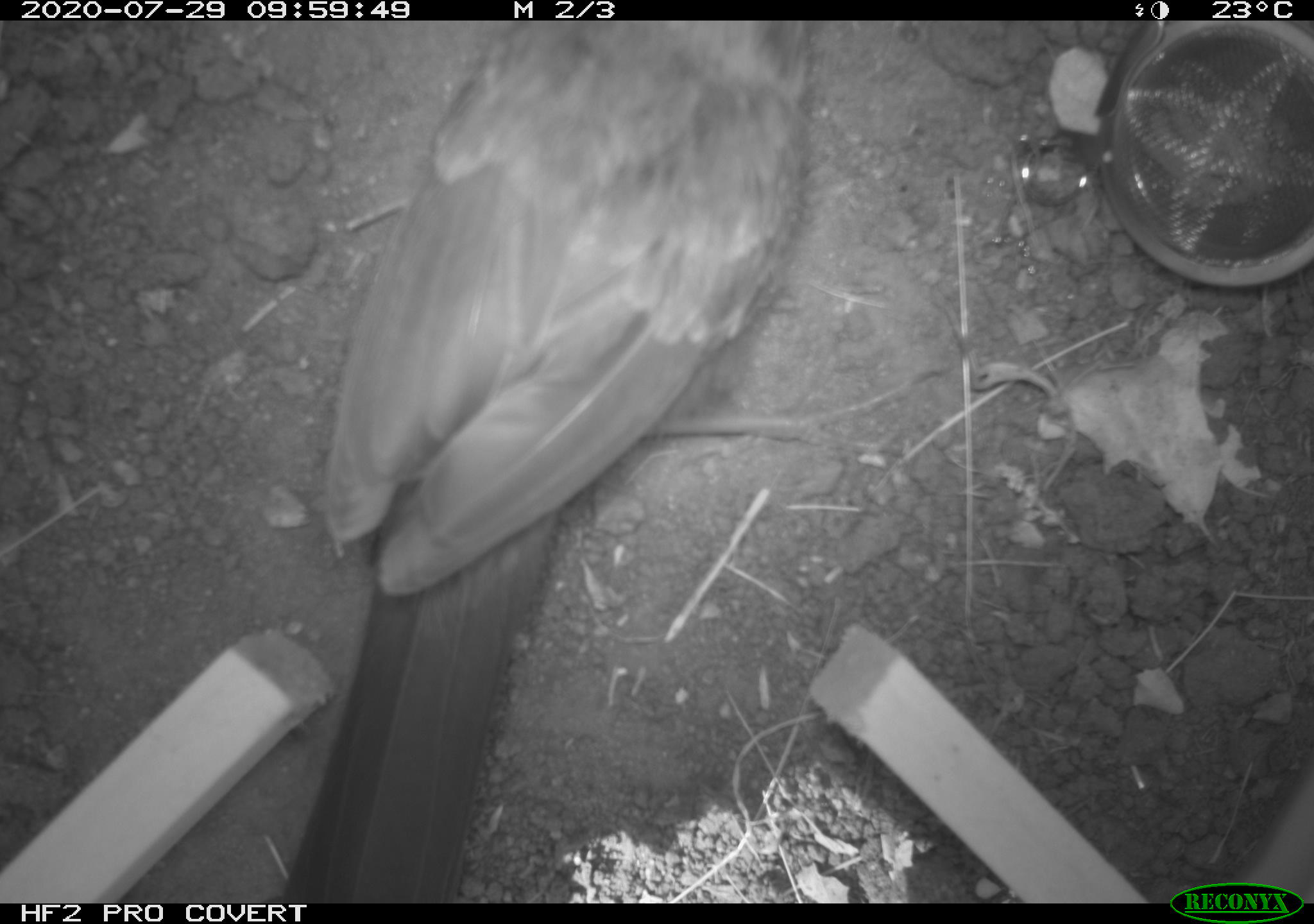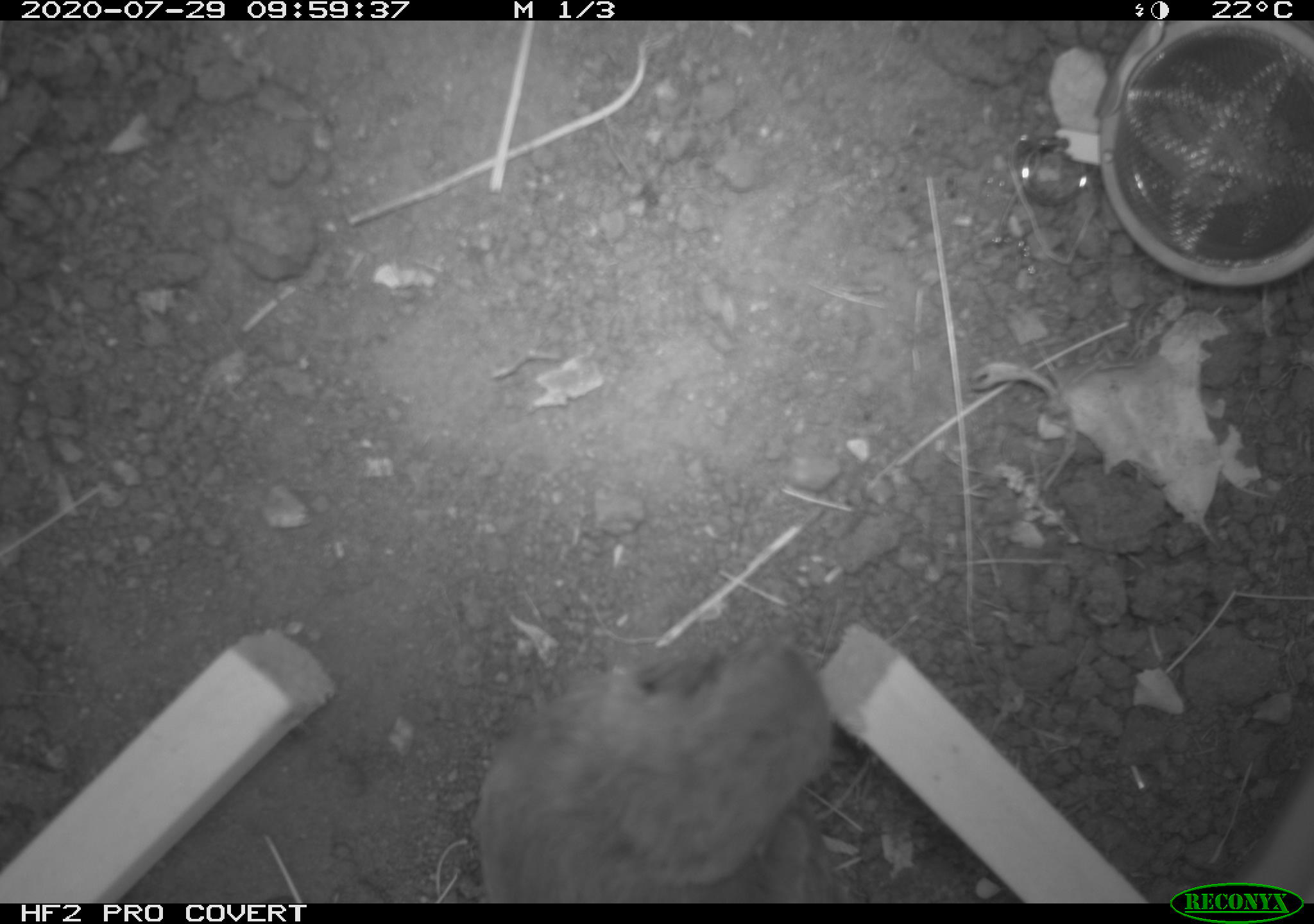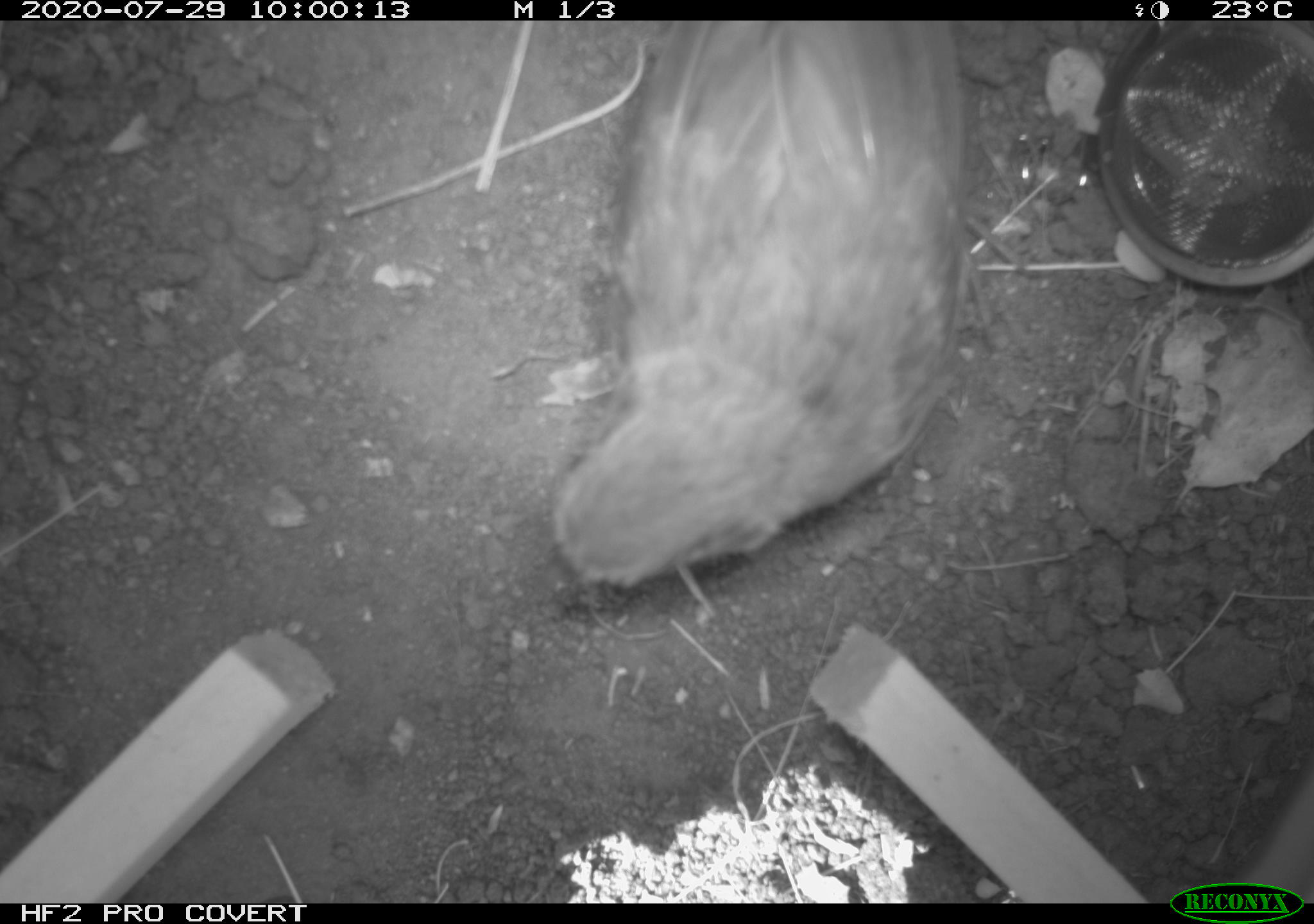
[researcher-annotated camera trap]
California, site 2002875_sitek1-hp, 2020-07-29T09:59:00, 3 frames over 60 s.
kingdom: Animalia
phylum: Chordata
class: Aves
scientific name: Aves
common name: bird